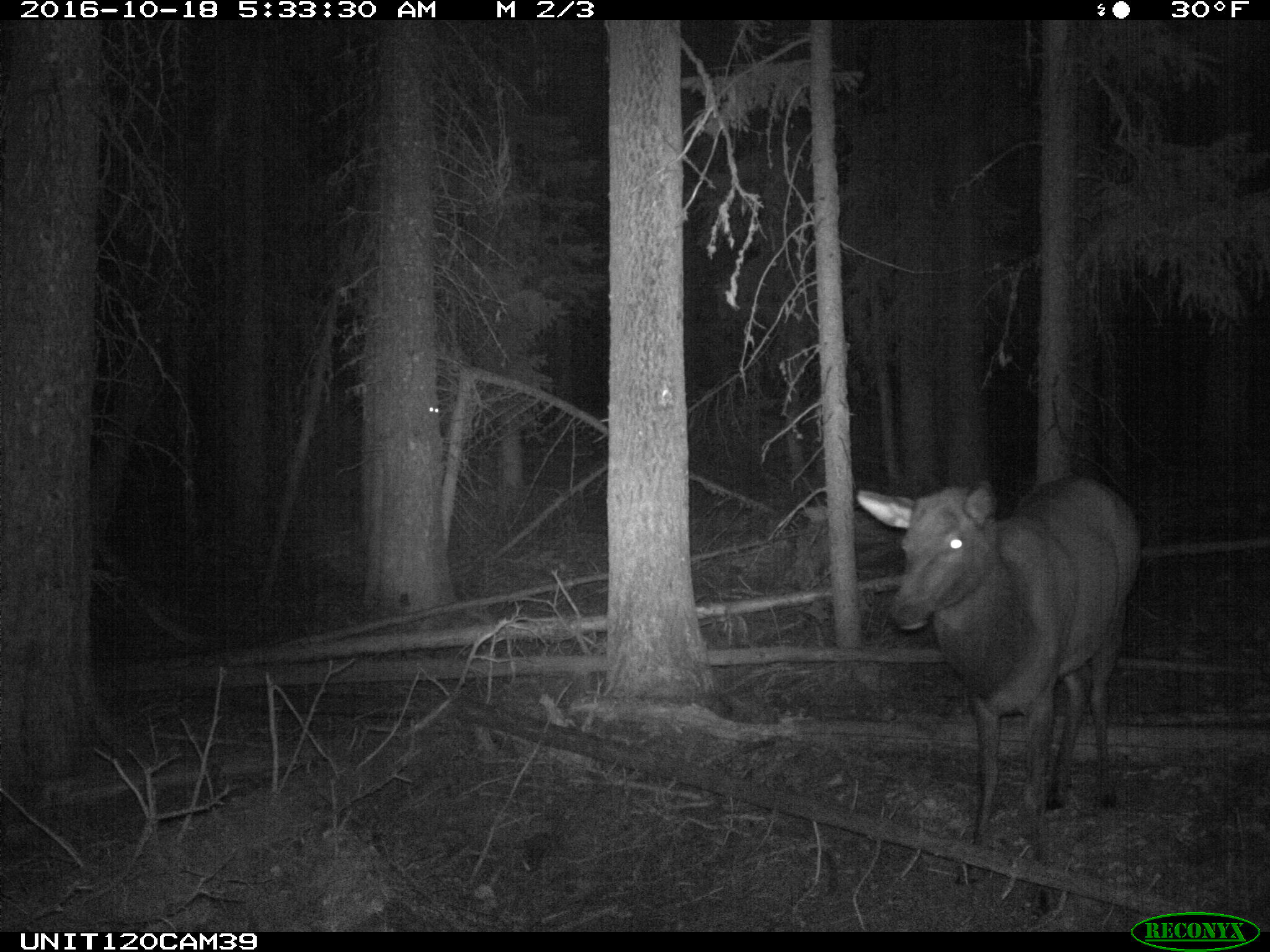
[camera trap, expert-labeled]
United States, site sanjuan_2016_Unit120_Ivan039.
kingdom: Animalia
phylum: Chordata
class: Mammalia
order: Artiodactyla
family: Cervidae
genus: Cervus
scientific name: Cervus elaphus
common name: red deer